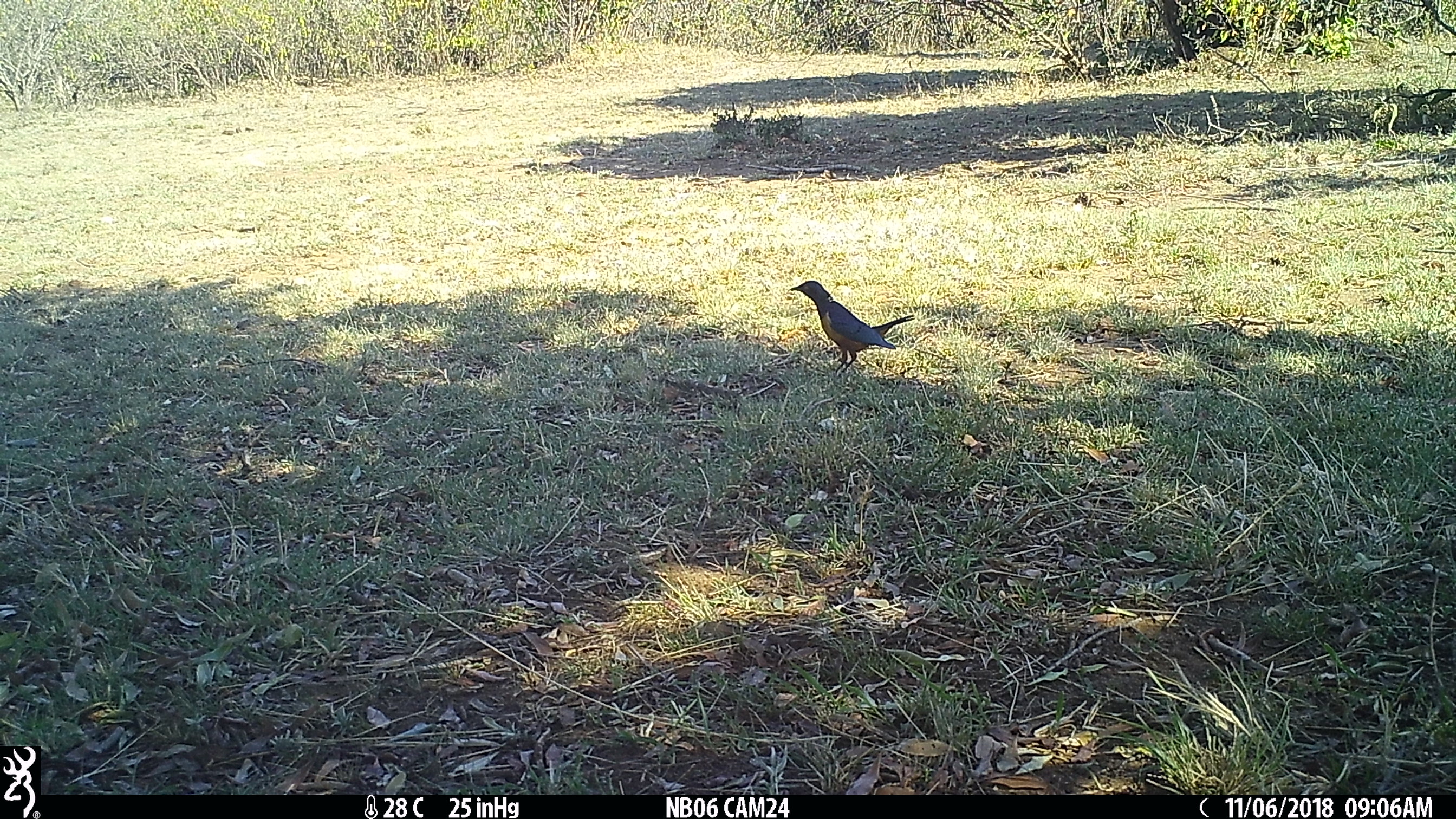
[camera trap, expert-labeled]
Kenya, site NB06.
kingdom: Animalia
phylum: Chordata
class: Aves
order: Passeriformes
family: Sturnidae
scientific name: Sturnidae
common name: starling